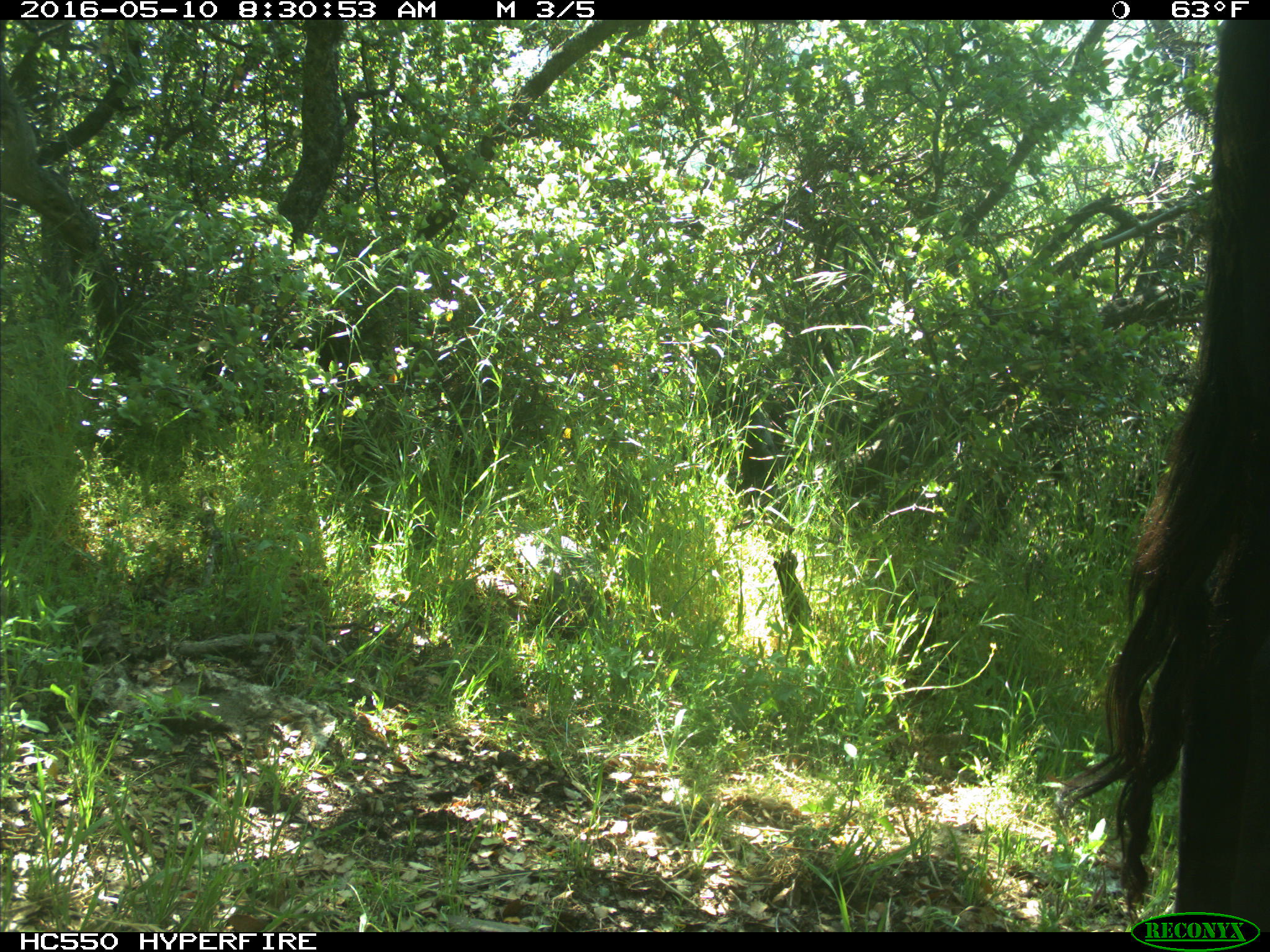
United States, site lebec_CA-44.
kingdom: Animalia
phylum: Chordata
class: Mammalia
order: Artiodactyla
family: Bovidae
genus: Bos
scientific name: Bos taurus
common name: domestic cow